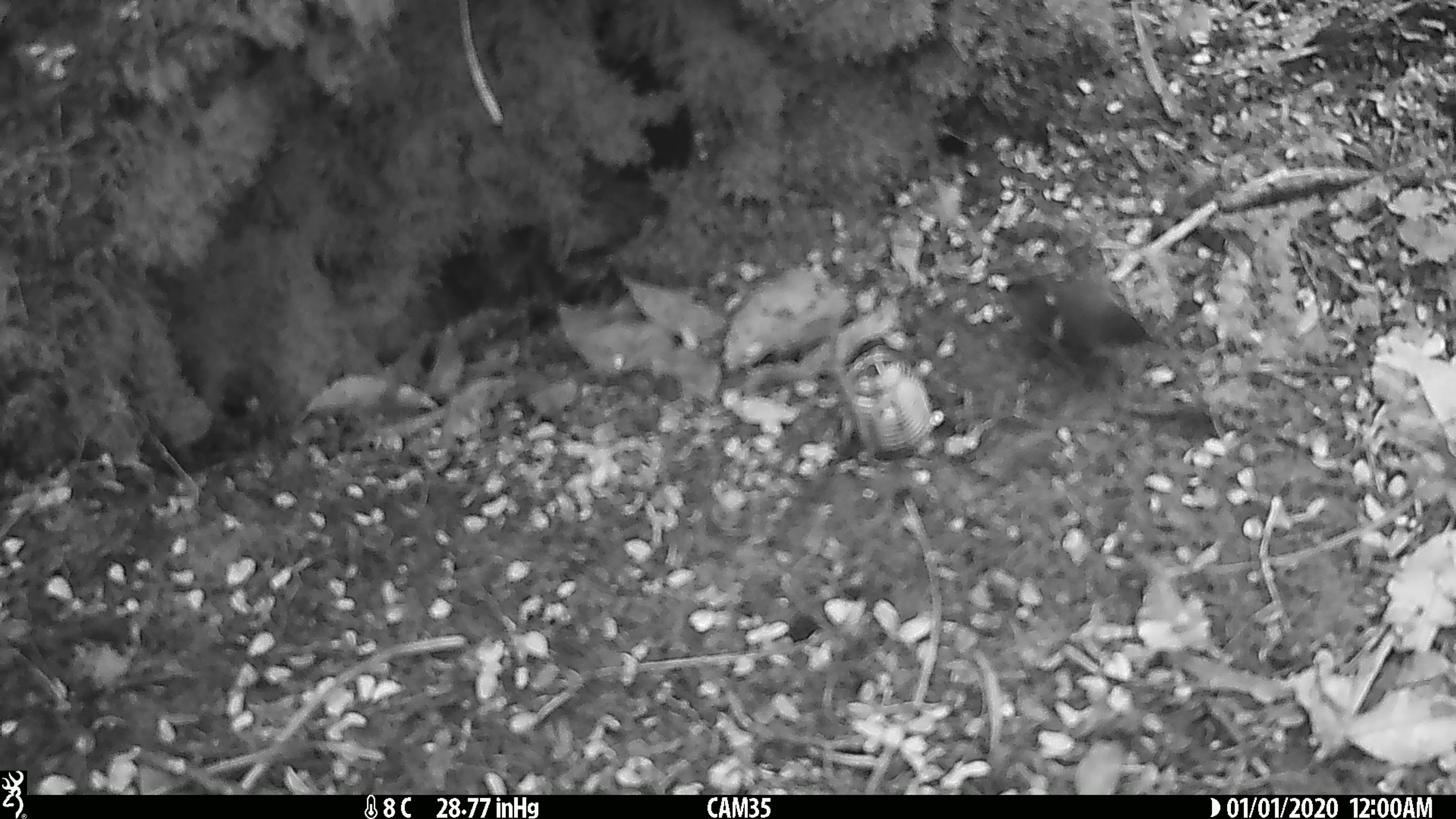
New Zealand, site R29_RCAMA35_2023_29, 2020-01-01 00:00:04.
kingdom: Animalia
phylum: Chordata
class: Aves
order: Passeriformes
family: Acanthisittidae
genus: Acanthisitta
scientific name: Acanthisitta chloris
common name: rifleman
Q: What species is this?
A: Rifleman (Acanthisitta chloris).